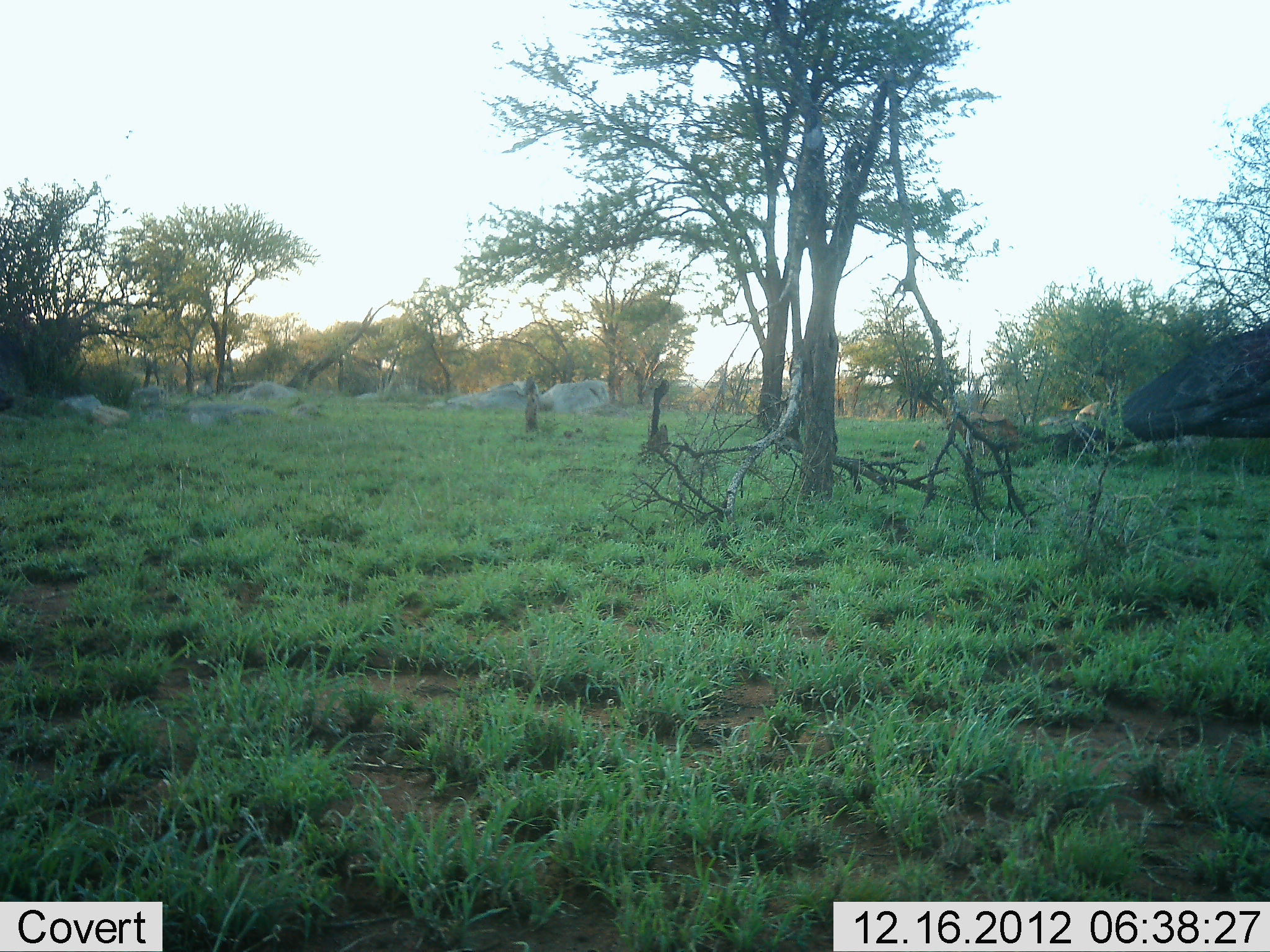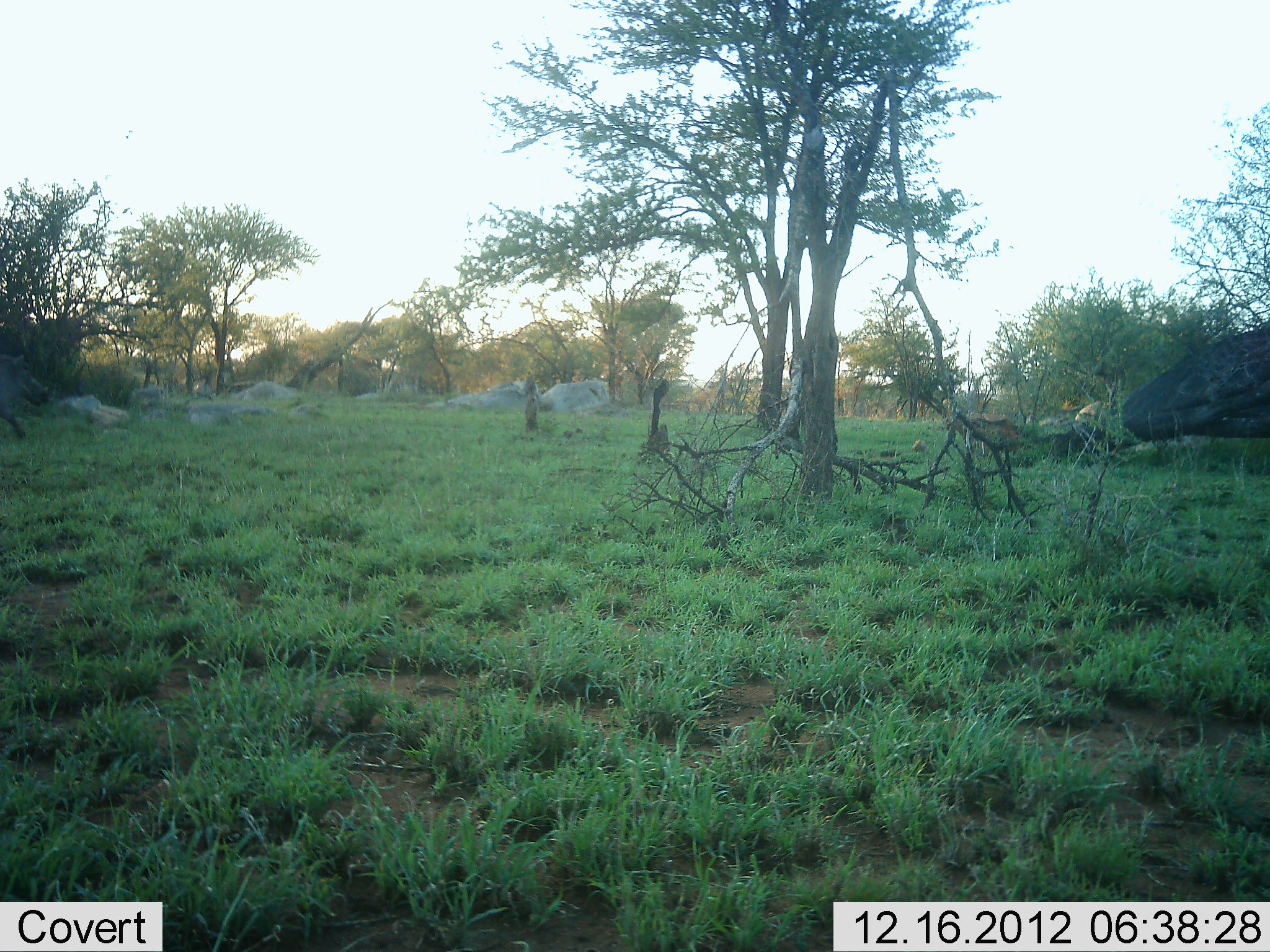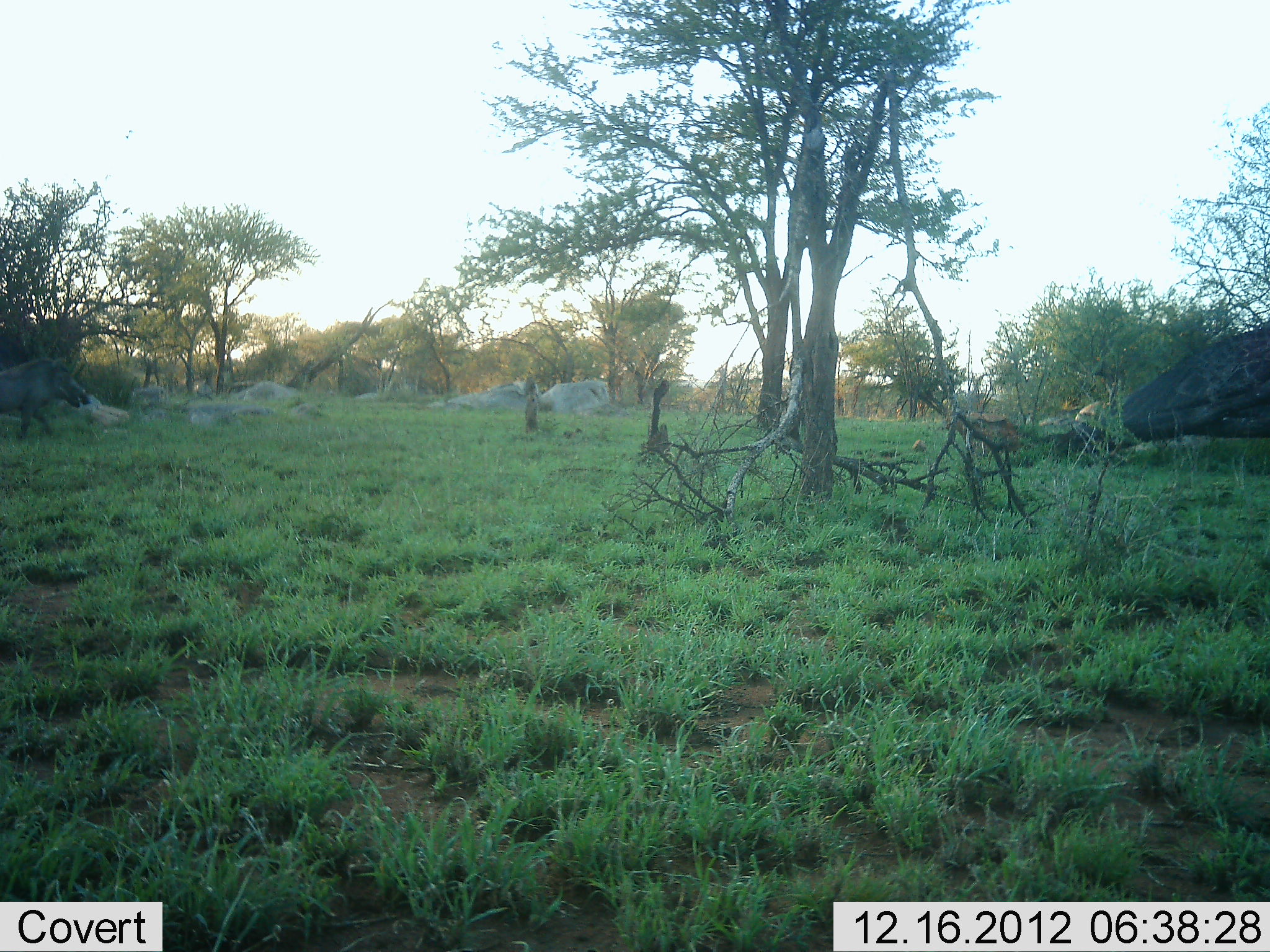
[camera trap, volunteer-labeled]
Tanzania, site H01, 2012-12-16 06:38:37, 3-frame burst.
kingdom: Animalia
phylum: Chordata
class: Mammalia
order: Artiodactyla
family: Suidae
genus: Phacochoerus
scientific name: Phacochoerus africanus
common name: warthog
Warthog (Phacochoerus africanus), count 1. Behavior (volunteer vote fractions): standing 0%, resting 0%, moving 100%, interacting 0%. Young present (vote fraction): 0%. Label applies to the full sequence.